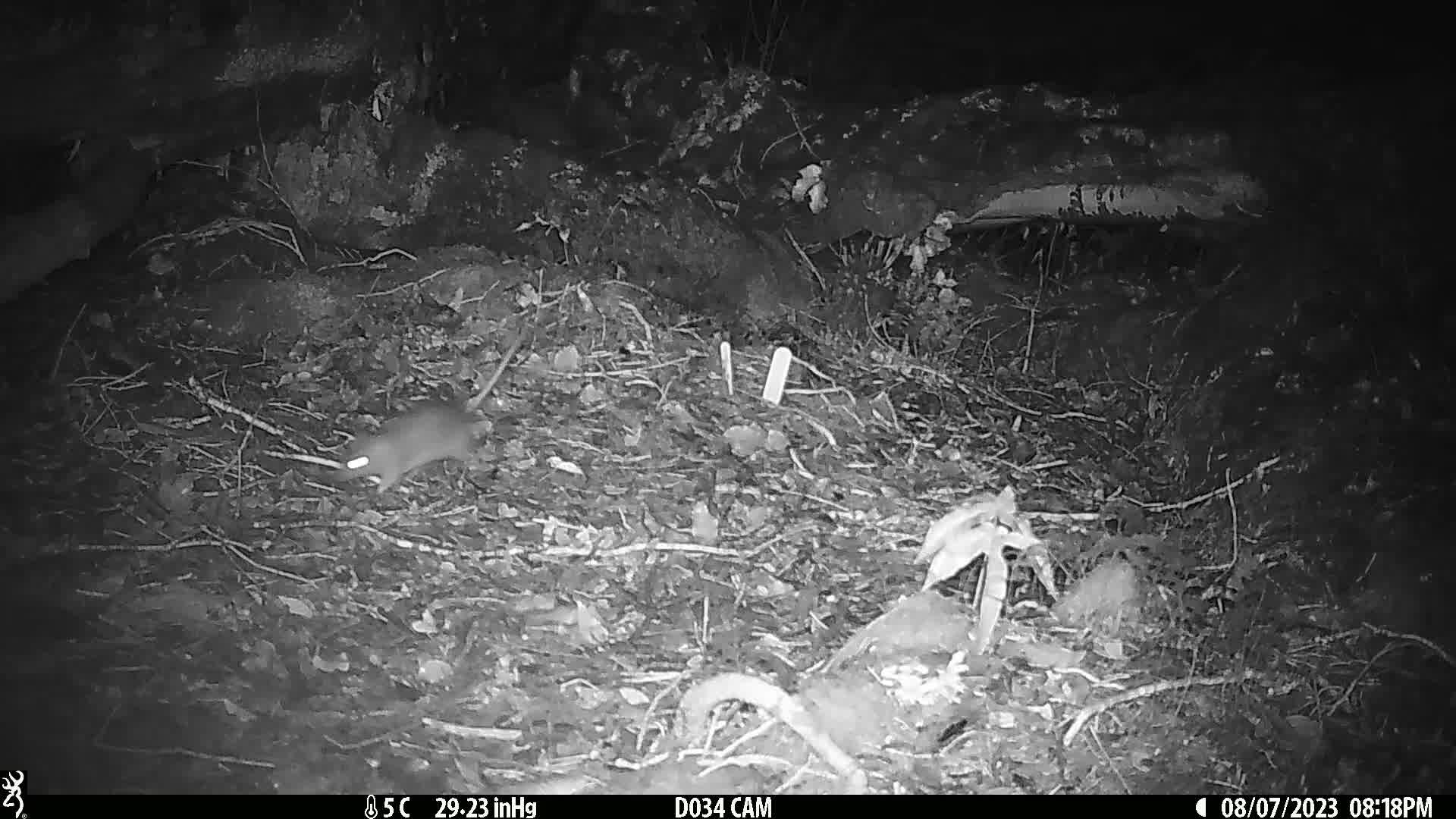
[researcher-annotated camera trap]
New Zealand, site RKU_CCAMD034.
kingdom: Animalia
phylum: Chordata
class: Mammalia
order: Rodentia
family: Muridae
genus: Rattus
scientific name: Rattus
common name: rat